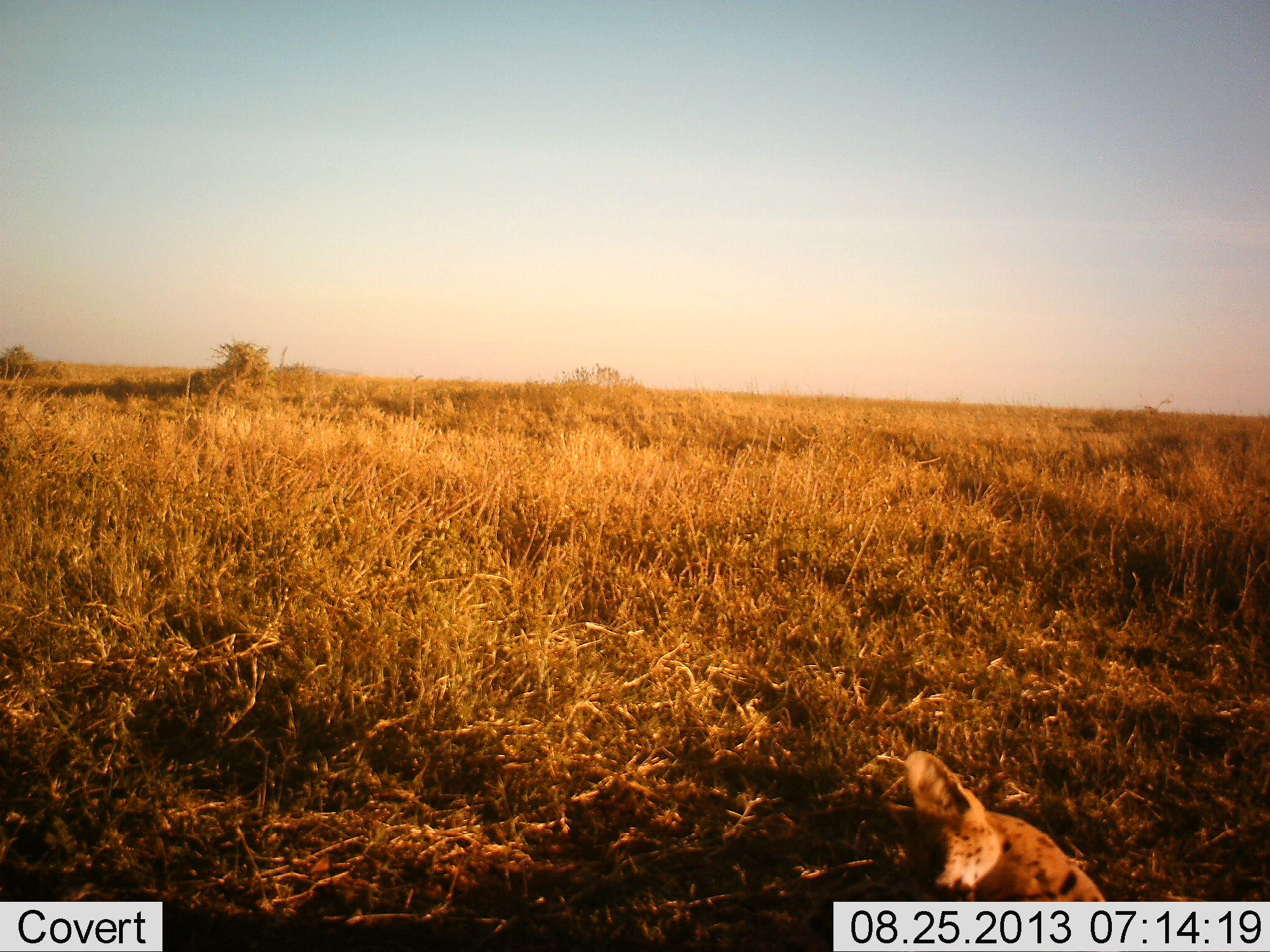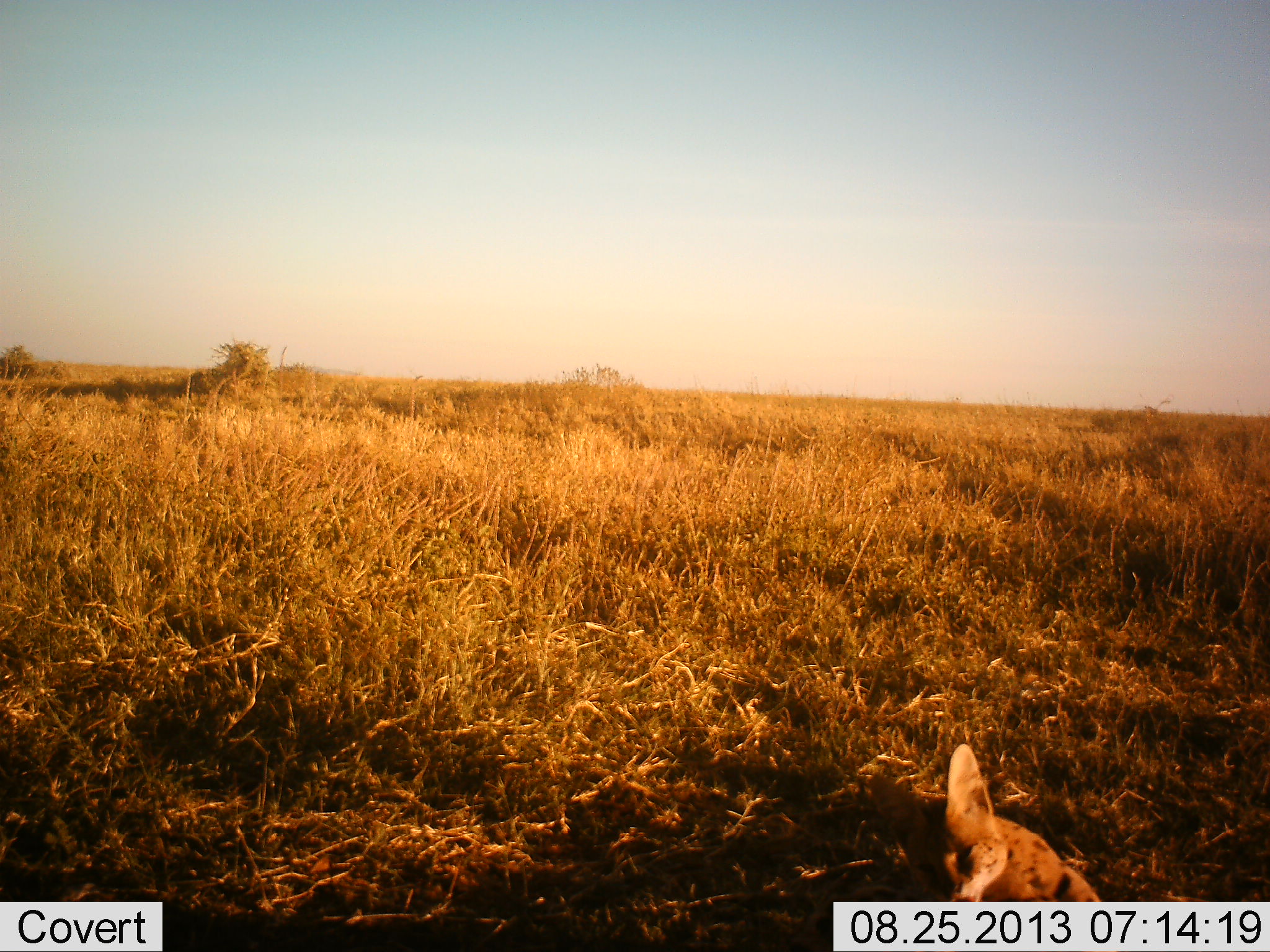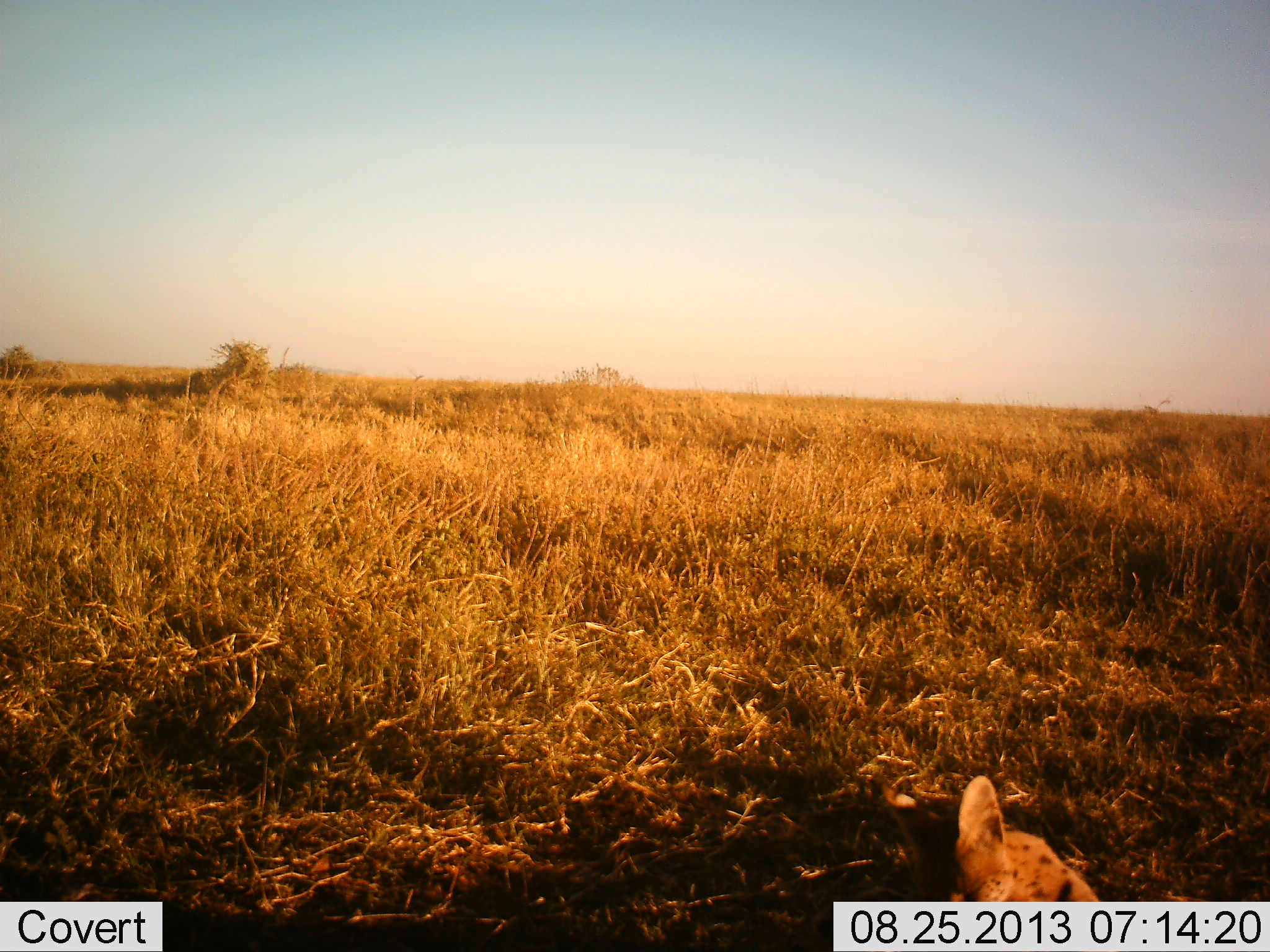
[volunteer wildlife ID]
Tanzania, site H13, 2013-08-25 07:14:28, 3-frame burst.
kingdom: Animalia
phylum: Chordata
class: Mammalia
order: Carnivora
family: Felidae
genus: Leptailurus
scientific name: Leptailurus serval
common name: serval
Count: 1.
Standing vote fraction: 20%.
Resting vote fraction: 80%.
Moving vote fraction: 0%.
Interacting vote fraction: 0%.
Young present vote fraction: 0%.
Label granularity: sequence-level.